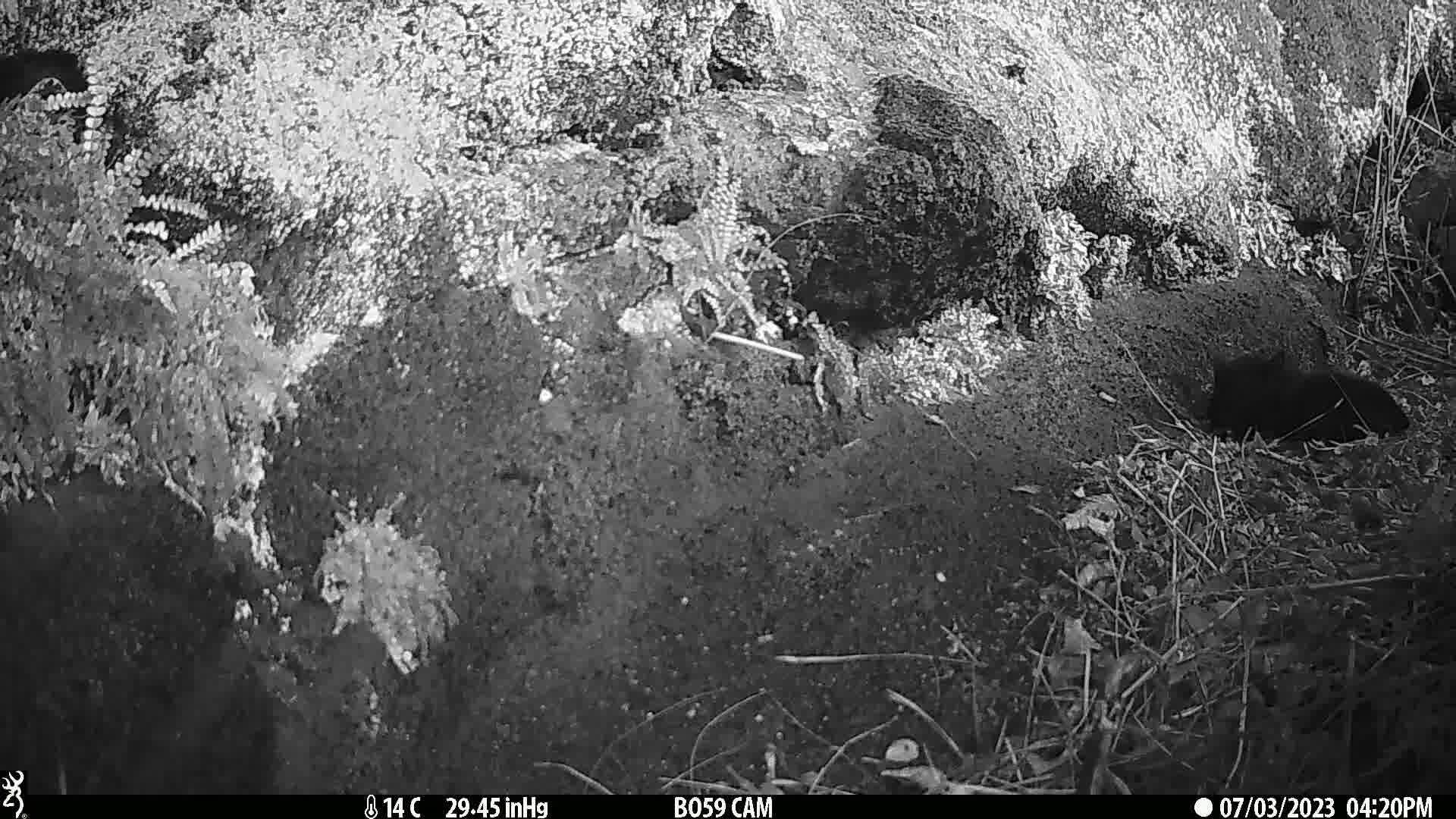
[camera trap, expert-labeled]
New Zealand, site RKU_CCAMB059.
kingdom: Animalia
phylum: Chordata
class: Mammalia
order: Carnivora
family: Felidae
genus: Felis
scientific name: Felis catus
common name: domestic cat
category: cat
Cat (domestic cat) (Felis catus).